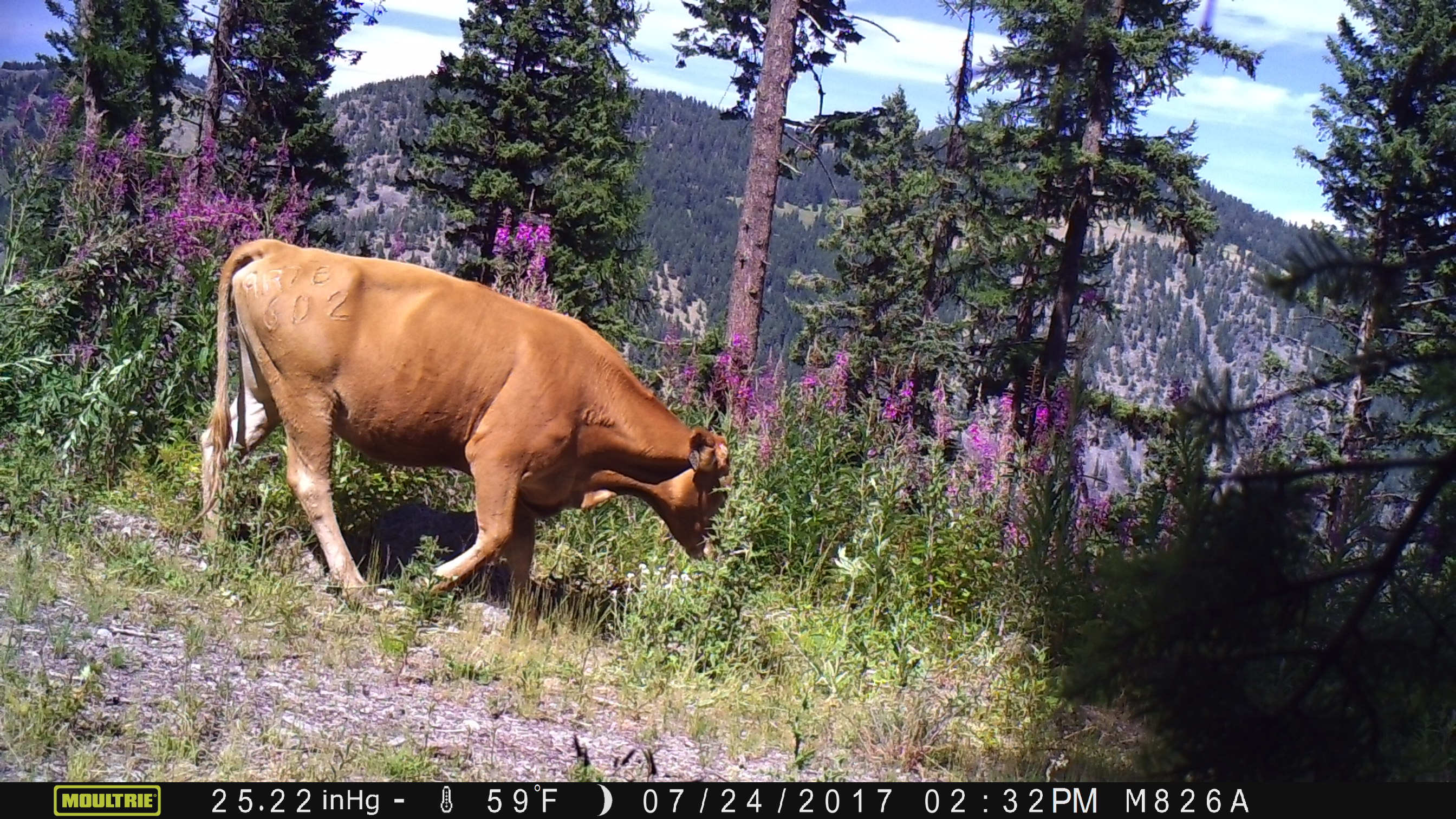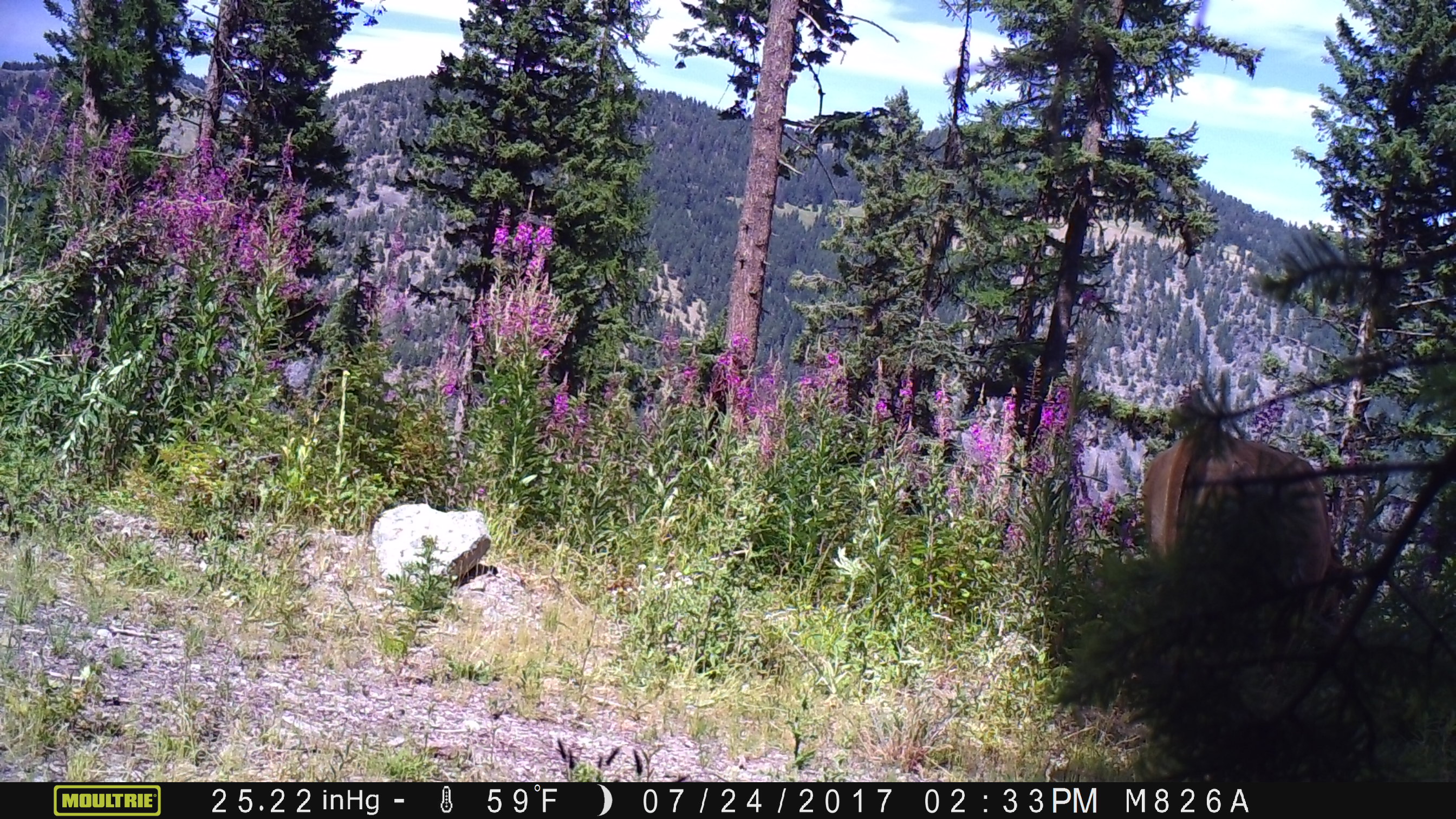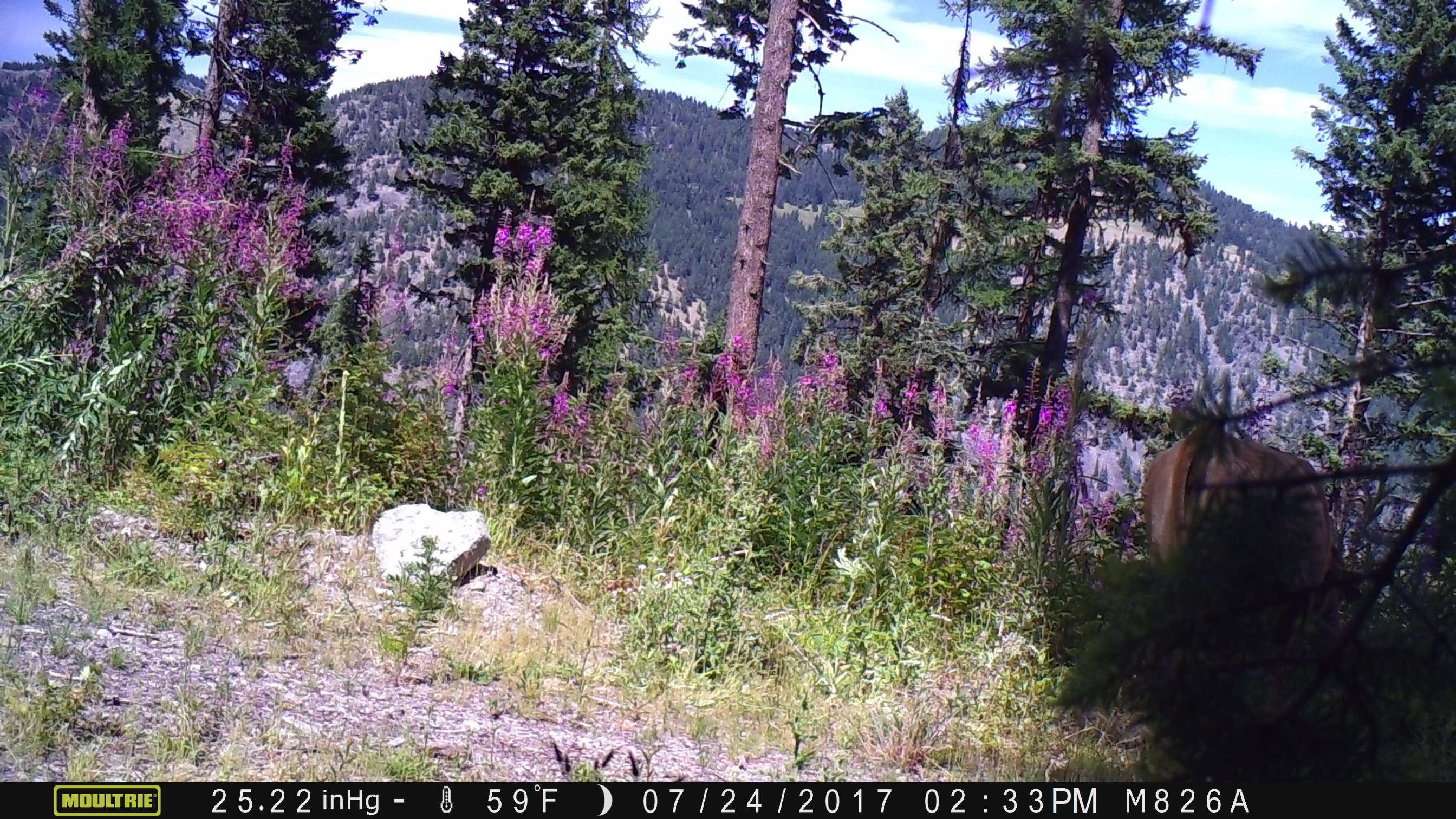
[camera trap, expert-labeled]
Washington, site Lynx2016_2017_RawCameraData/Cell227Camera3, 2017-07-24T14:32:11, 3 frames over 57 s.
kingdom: Animalia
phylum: Chordata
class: Mammalia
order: Artiodactyla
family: Bovidae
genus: Bos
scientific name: Bos taurus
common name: domestic cattle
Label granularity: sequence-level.